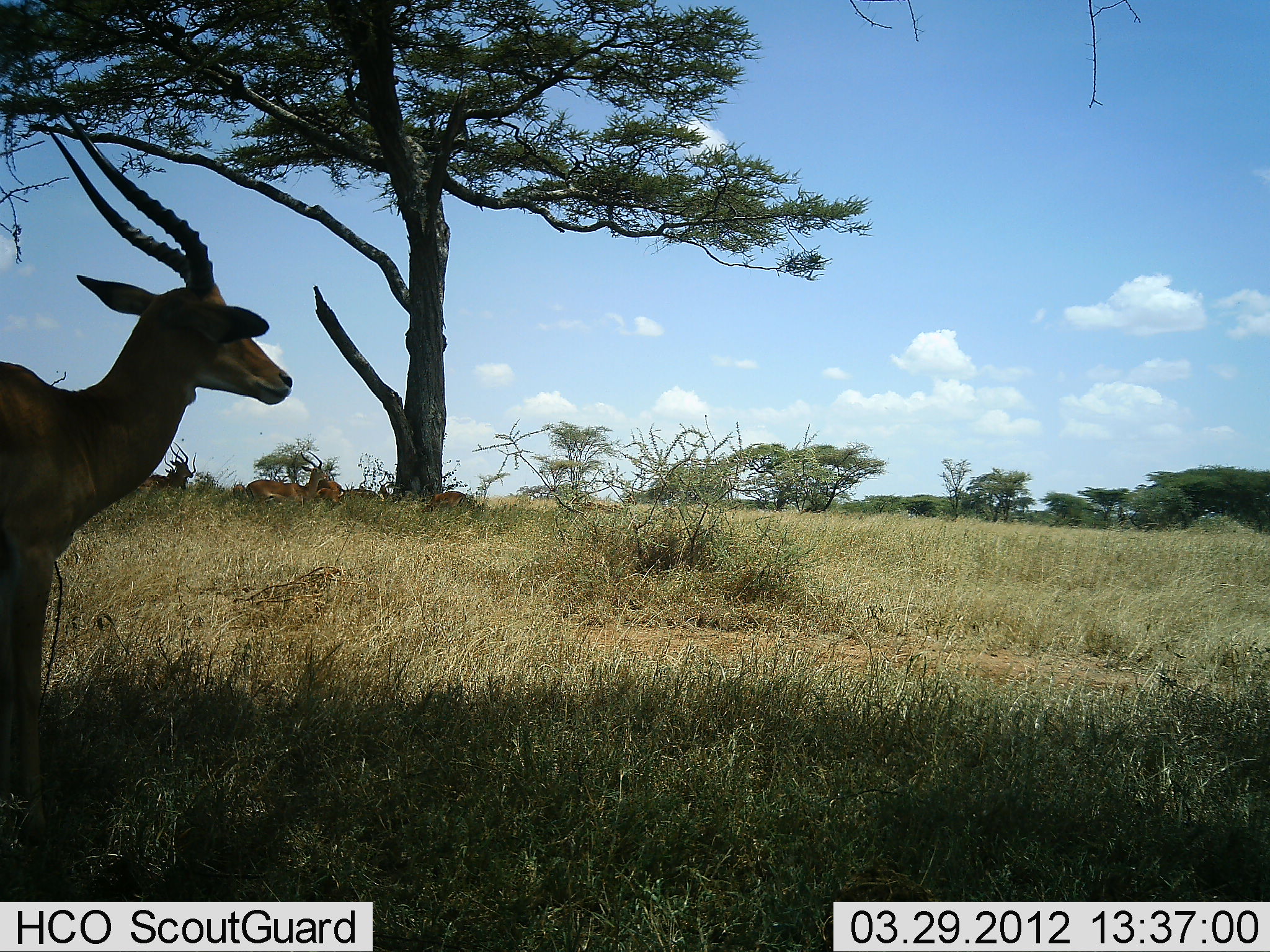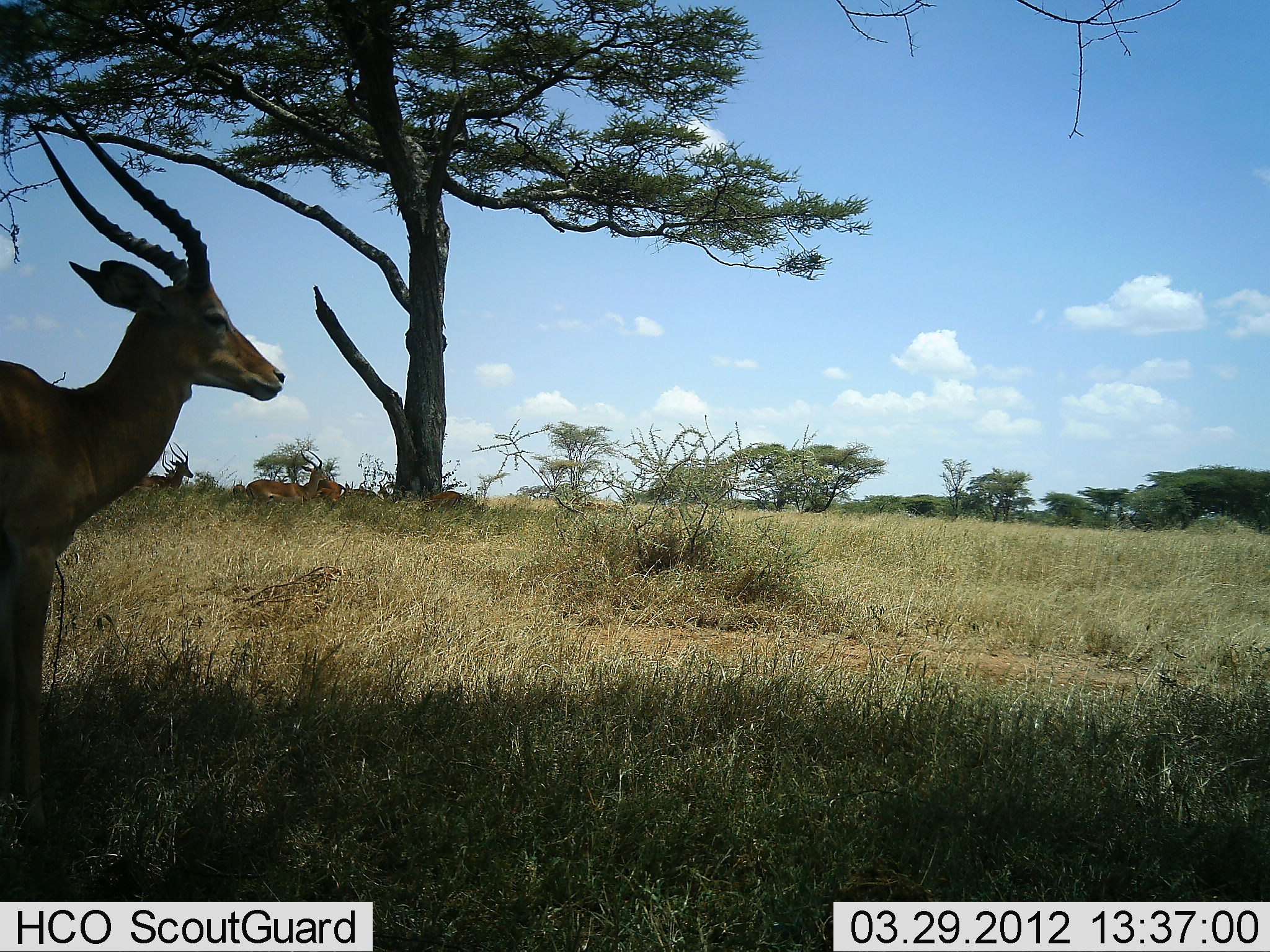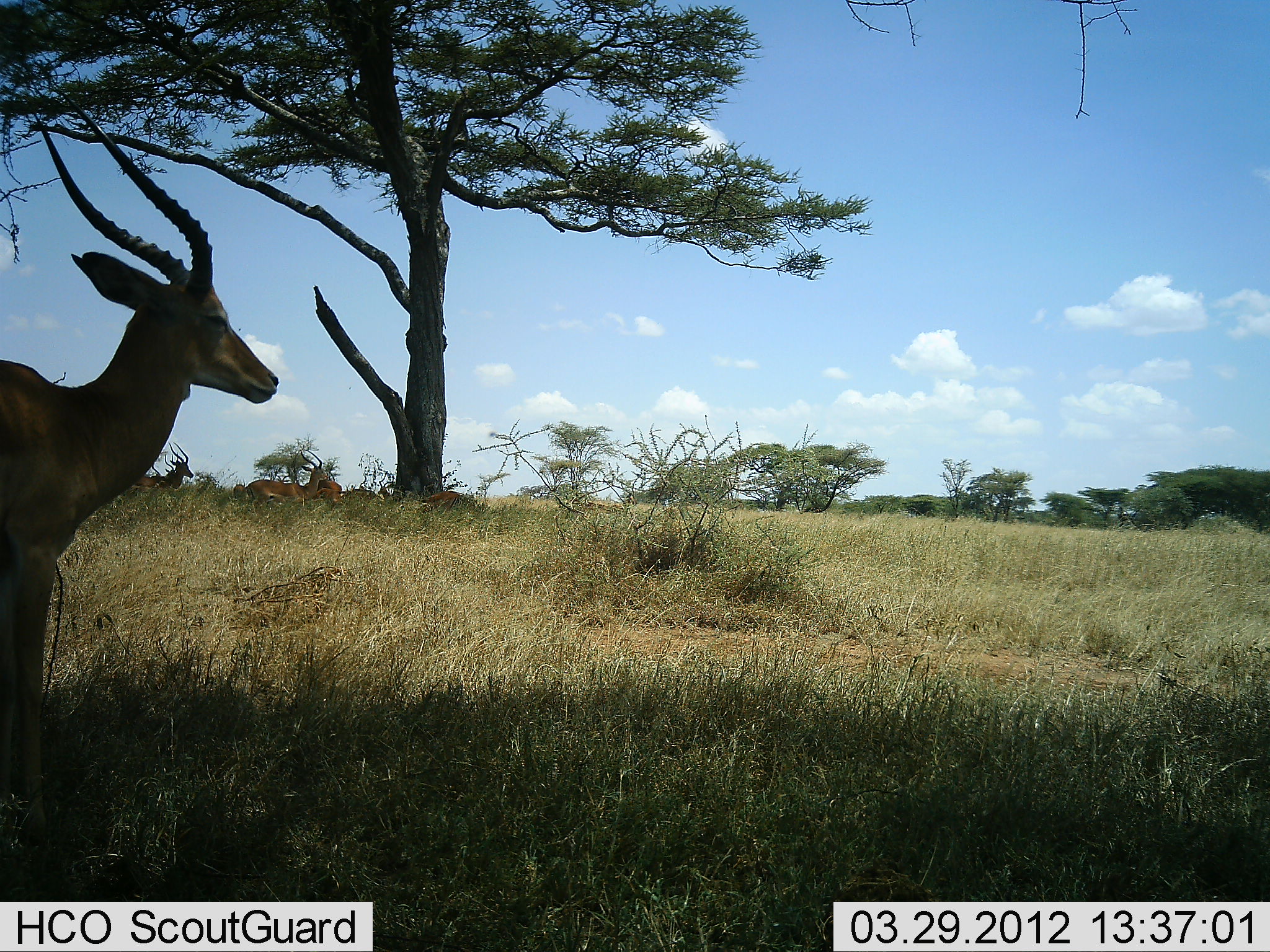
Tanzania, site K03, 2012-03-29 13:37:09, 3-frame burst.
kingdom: Animalia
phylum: Chordata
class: Mammalia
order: Artiodactyla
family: Bovidae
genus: Aepyceros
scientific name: Aepyceros melampus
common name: impala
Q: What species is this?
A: Impala (Aepyceros melampus).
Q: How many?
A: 5.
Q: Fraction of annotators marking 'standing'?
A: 83%.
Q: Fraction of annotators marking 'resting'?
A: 50%.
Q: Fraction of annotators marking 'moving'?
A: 4%.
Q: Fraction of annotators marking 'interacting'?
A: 0%.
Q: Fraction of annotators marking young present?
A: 0%.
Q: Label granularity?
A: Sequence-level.